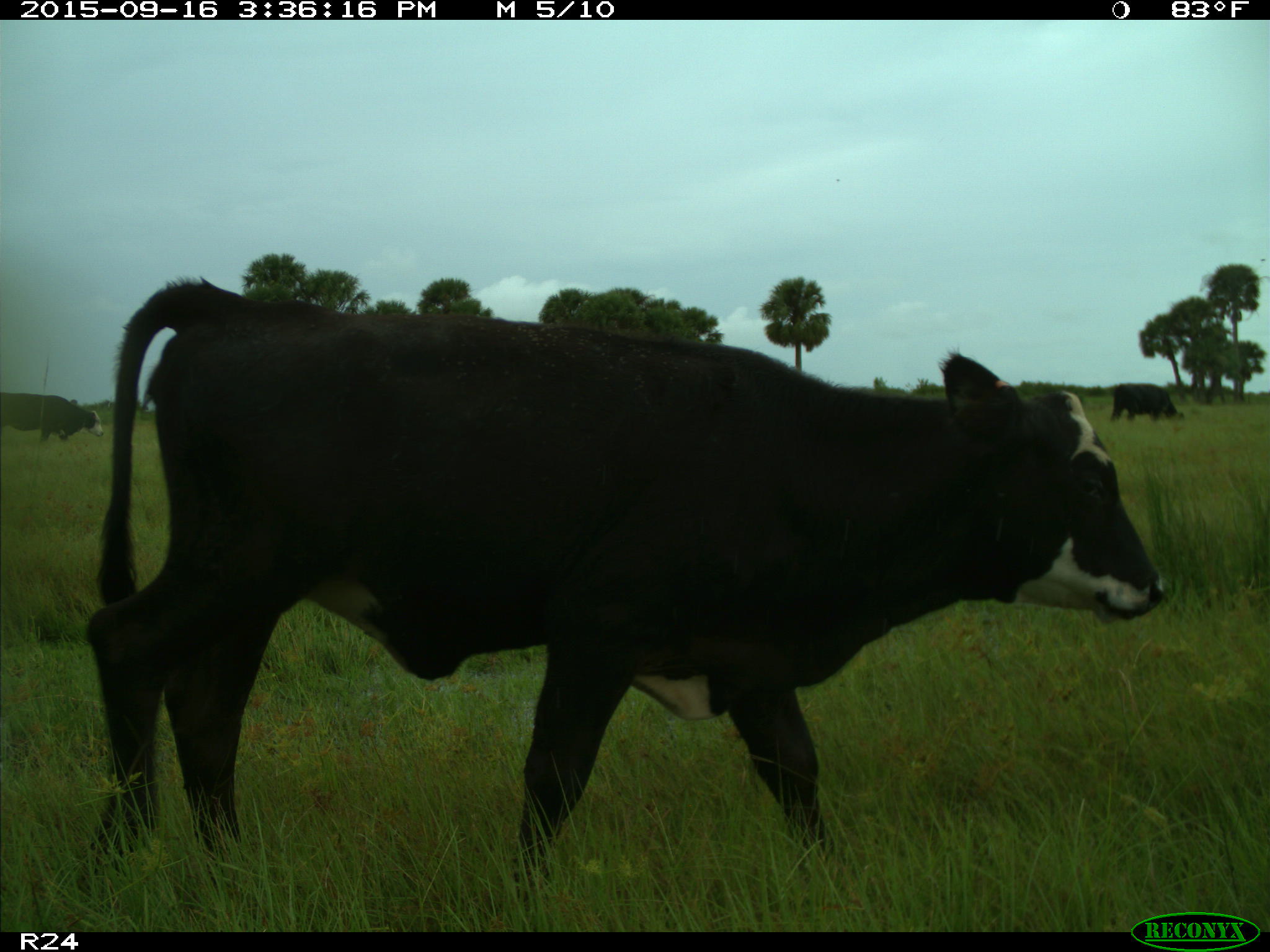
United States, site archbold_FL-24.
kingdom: Animalia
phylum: Chordata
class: Mammalia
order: Artiodactyla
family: Bovidae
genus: Bos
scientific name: Bos taurus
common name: domestic cow